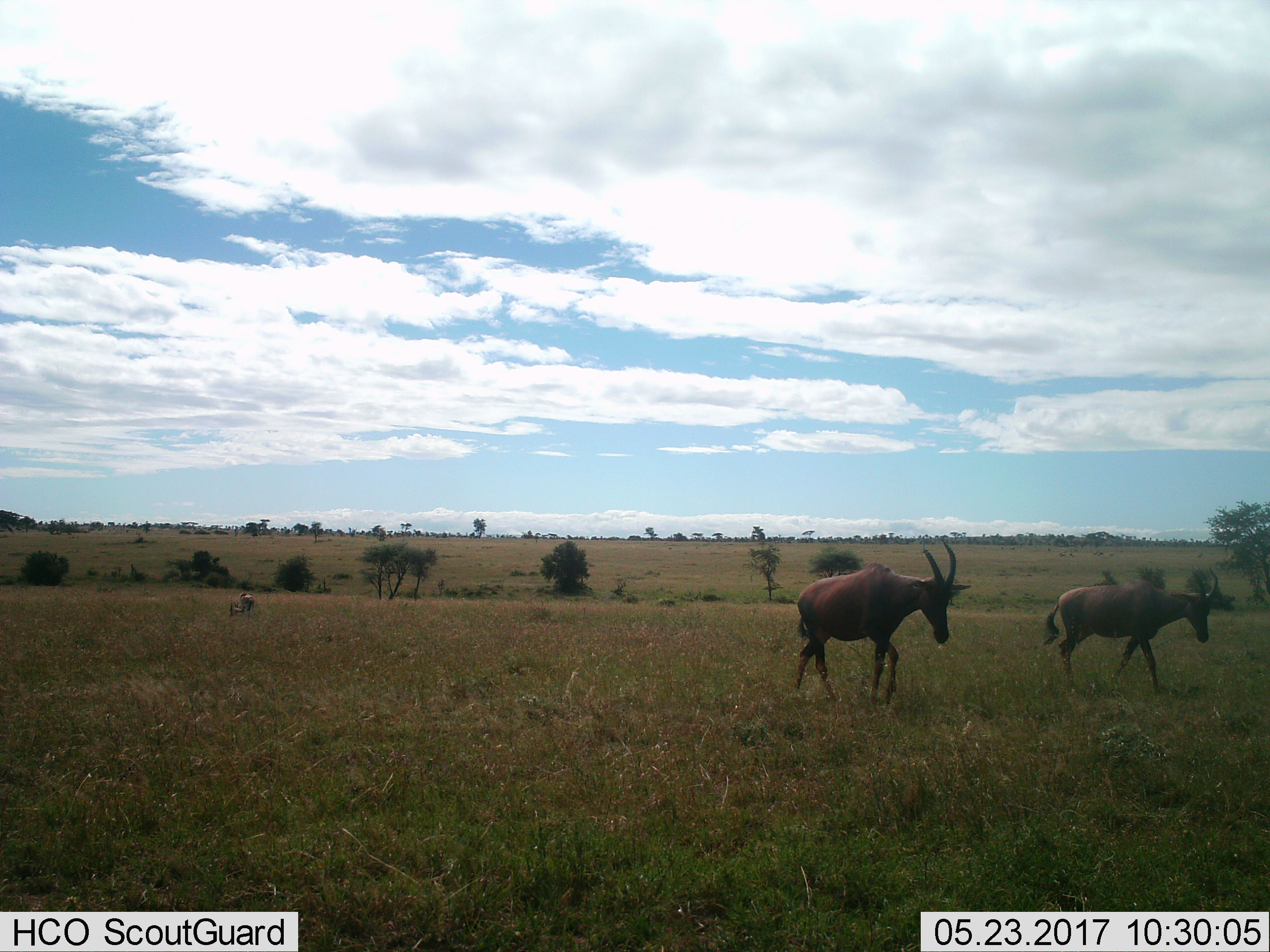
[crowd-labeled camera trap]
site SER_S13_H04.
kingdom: Animalia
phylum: Chordata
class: Mammalia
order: Artiodactyla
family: Bovidae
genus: Damaliscus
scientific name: Damaliscus lunatus jimela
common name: topi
Topi (Damaliscus lunatus jimela), count 2. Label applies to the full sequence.